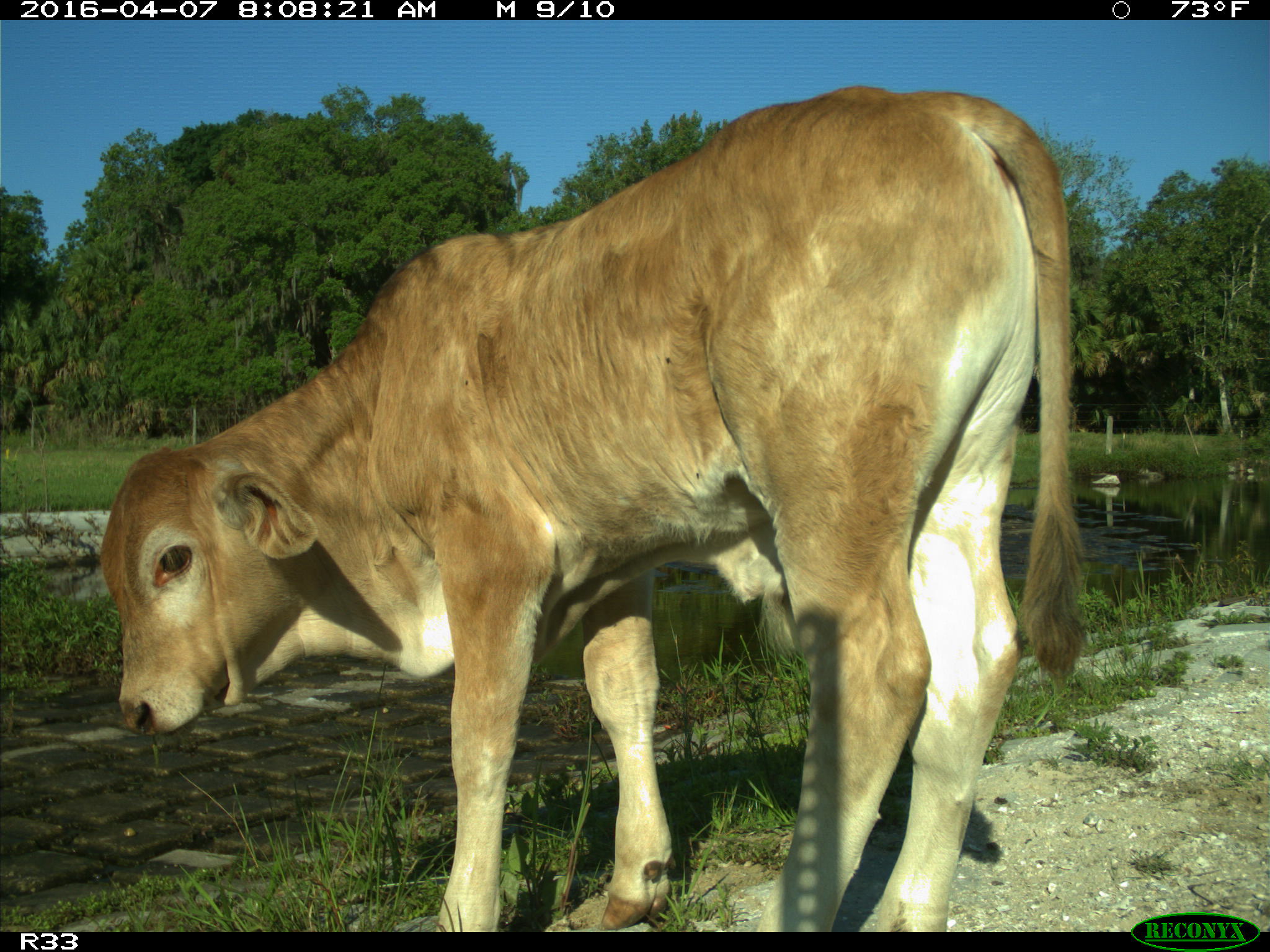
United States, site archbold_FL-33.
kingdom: Animalia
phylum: Chordata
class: Mammalia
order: Artiodactyla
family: Bovidae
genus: Bos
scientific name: Bos taurus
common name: domestic cow